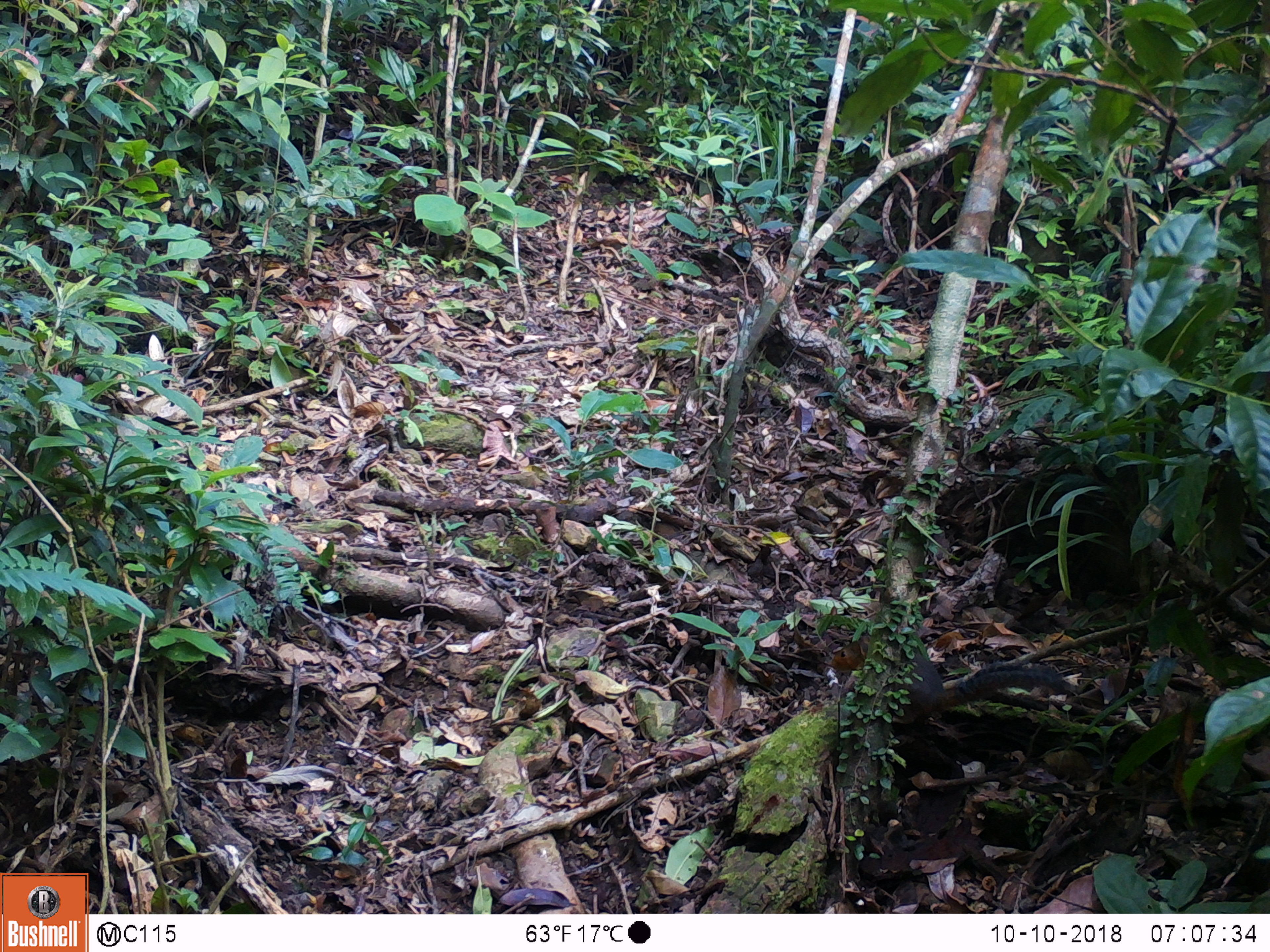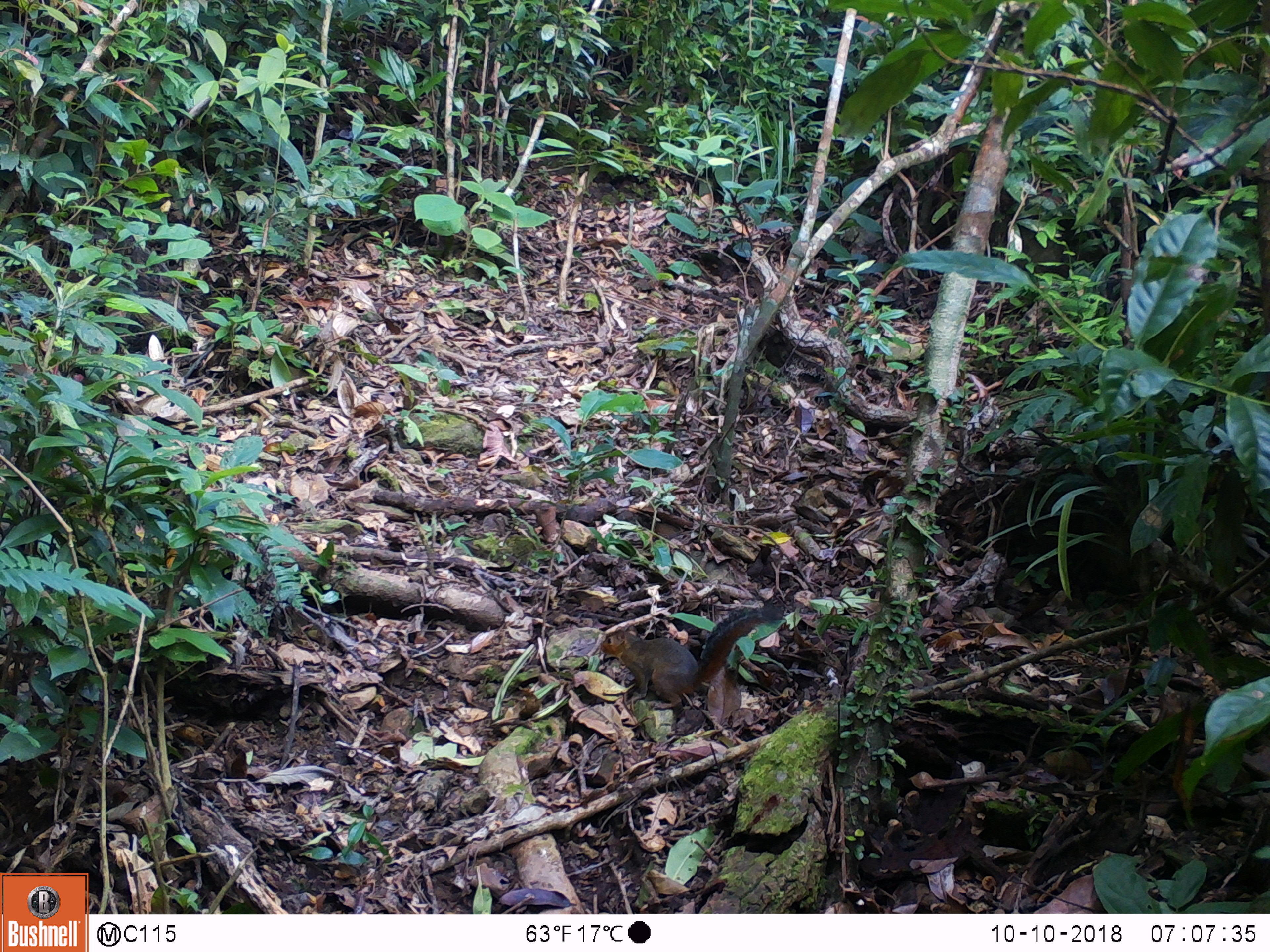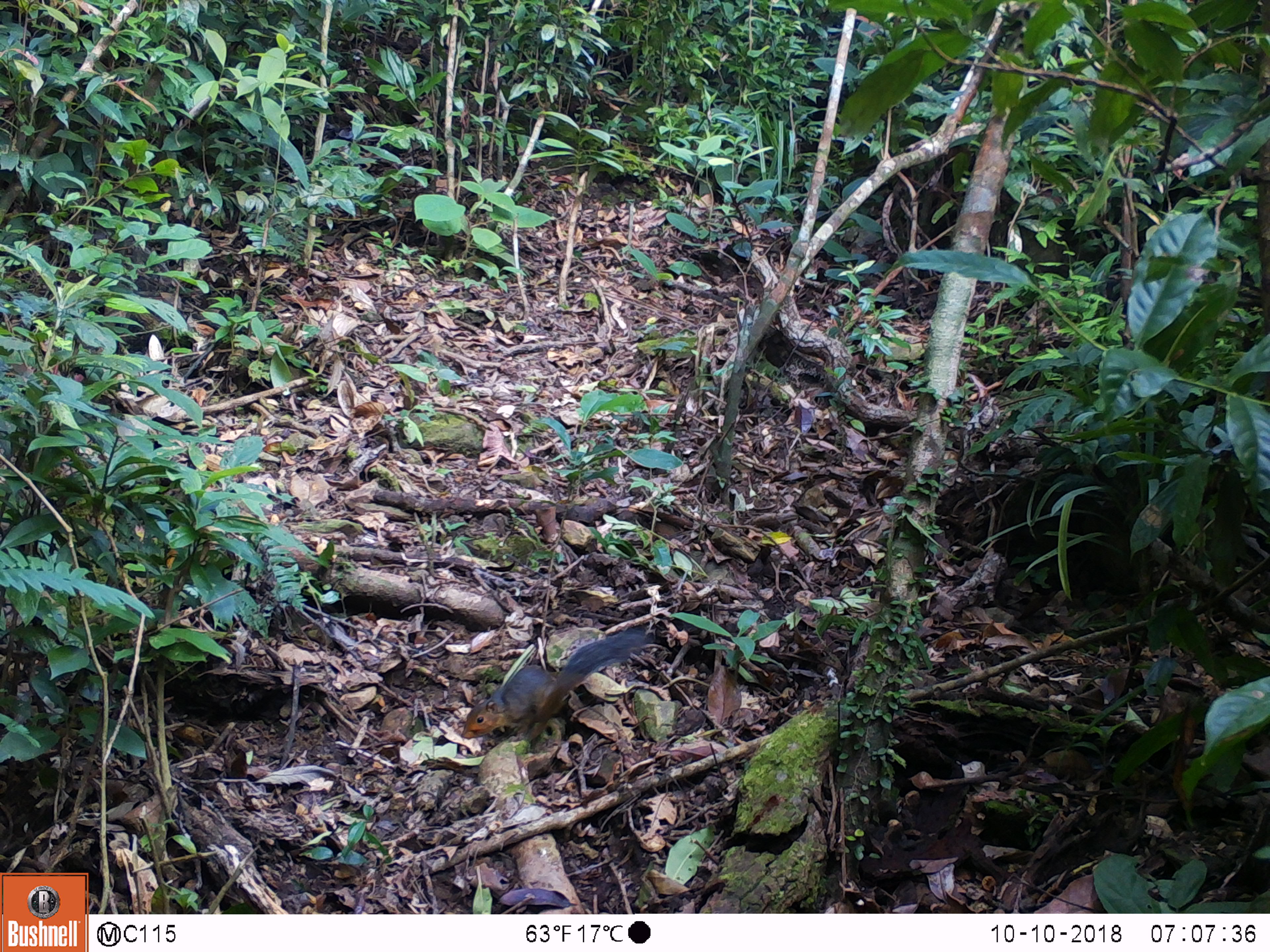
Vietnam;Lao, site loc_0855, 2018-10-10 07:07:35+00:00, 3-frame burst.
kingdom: Animalia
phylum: Chordata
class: Mammalia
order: Rodentia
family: Sciuridae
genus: Dremomys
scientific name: Dremomys rufigenis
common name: red-cheeked squirrel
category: red cheeked squirrel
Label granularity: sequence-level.